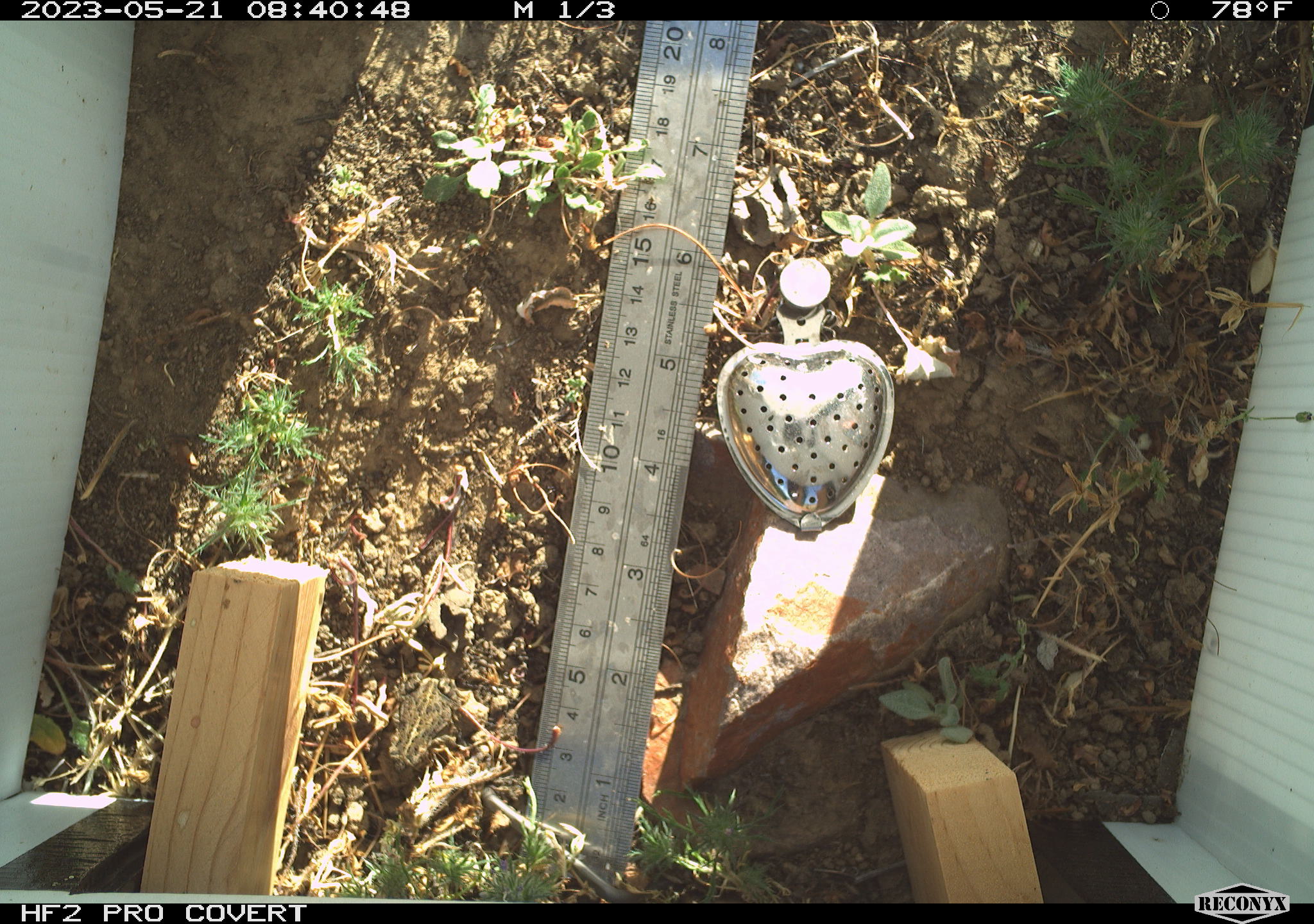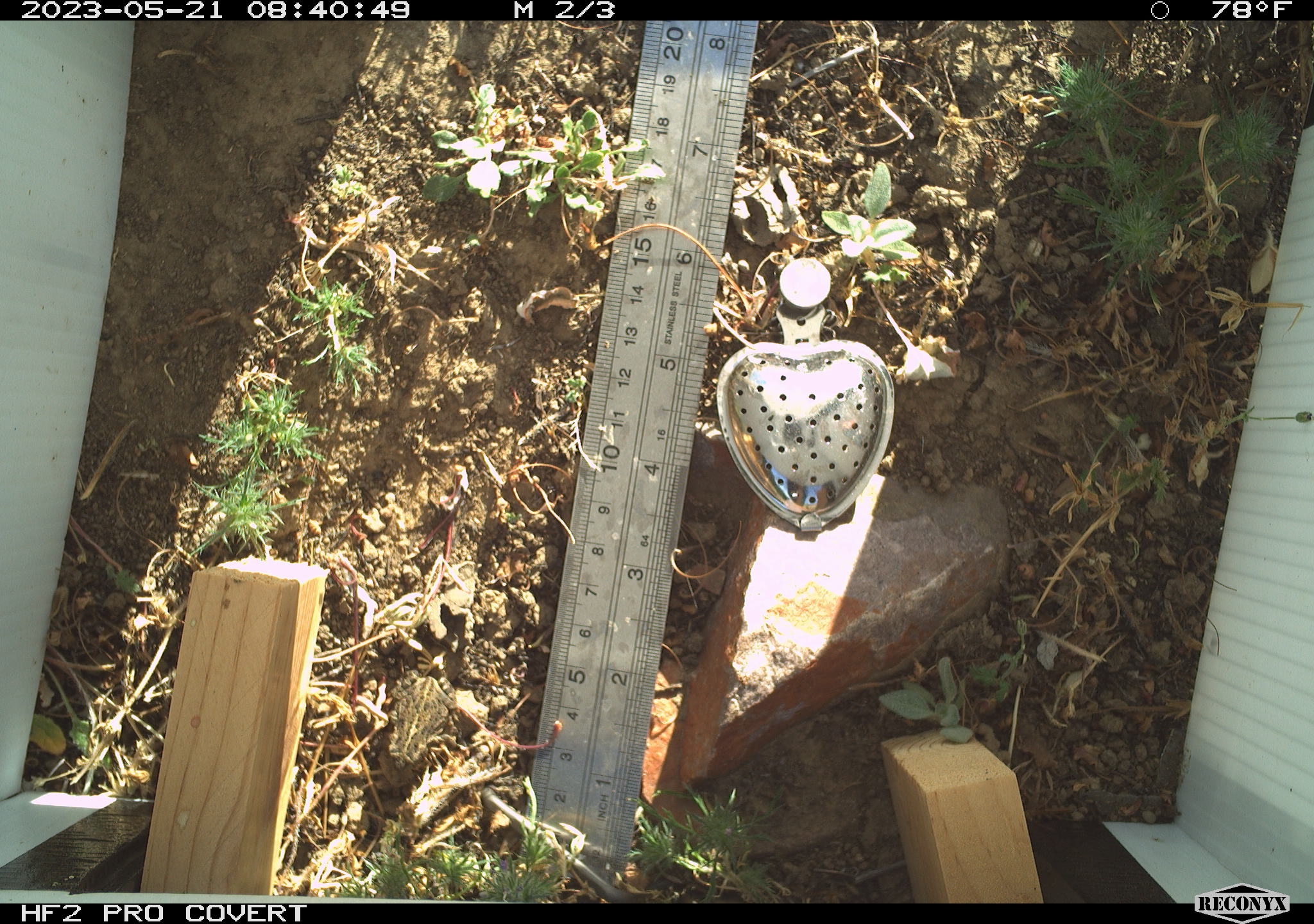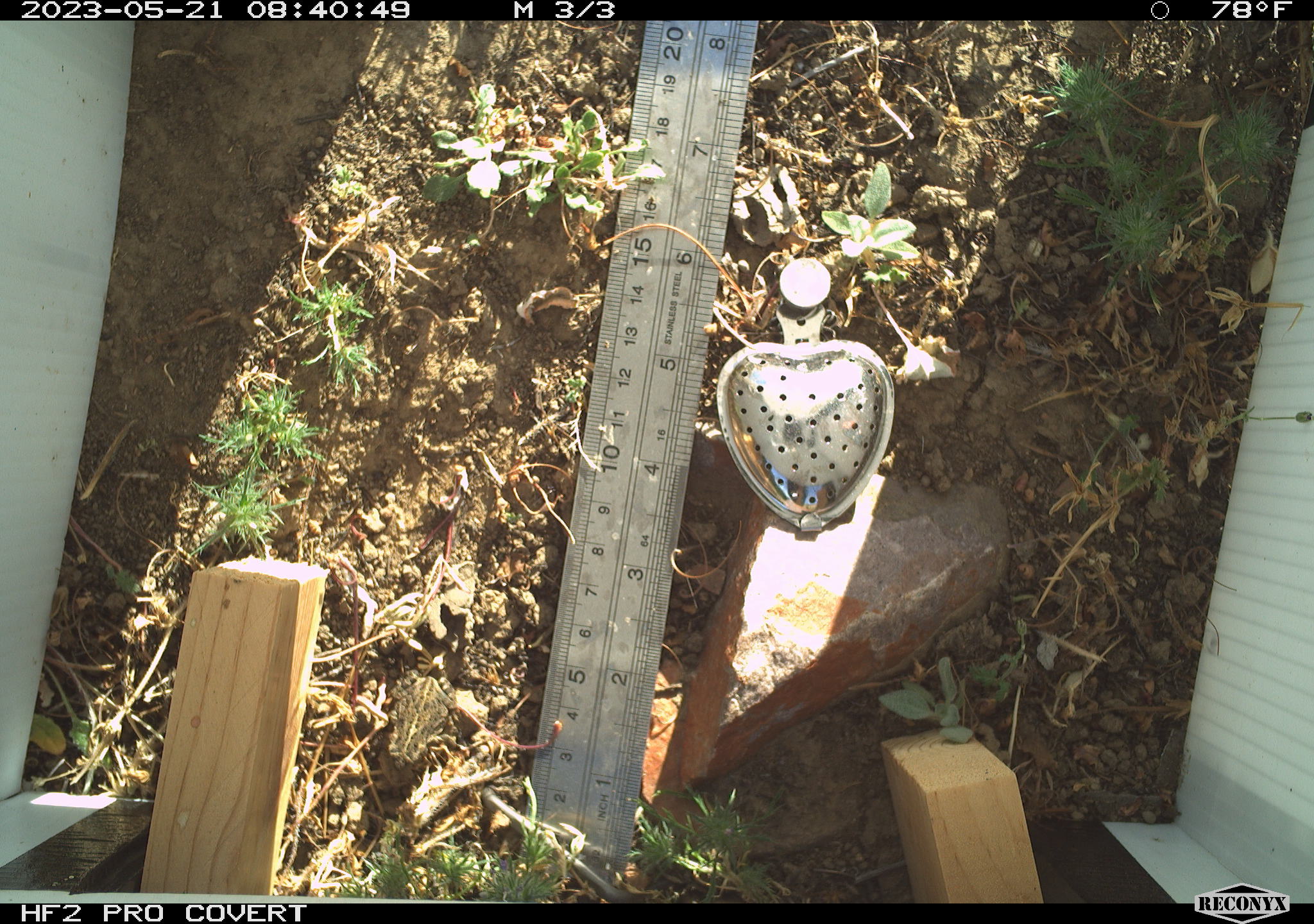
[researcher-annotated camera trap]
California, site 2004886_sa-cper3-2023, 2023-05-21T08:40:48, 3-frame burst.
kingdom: Animalia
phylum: Chordata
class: Amphibia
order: Anura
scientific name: Anura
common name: frogs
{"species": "frogs (Anura)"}